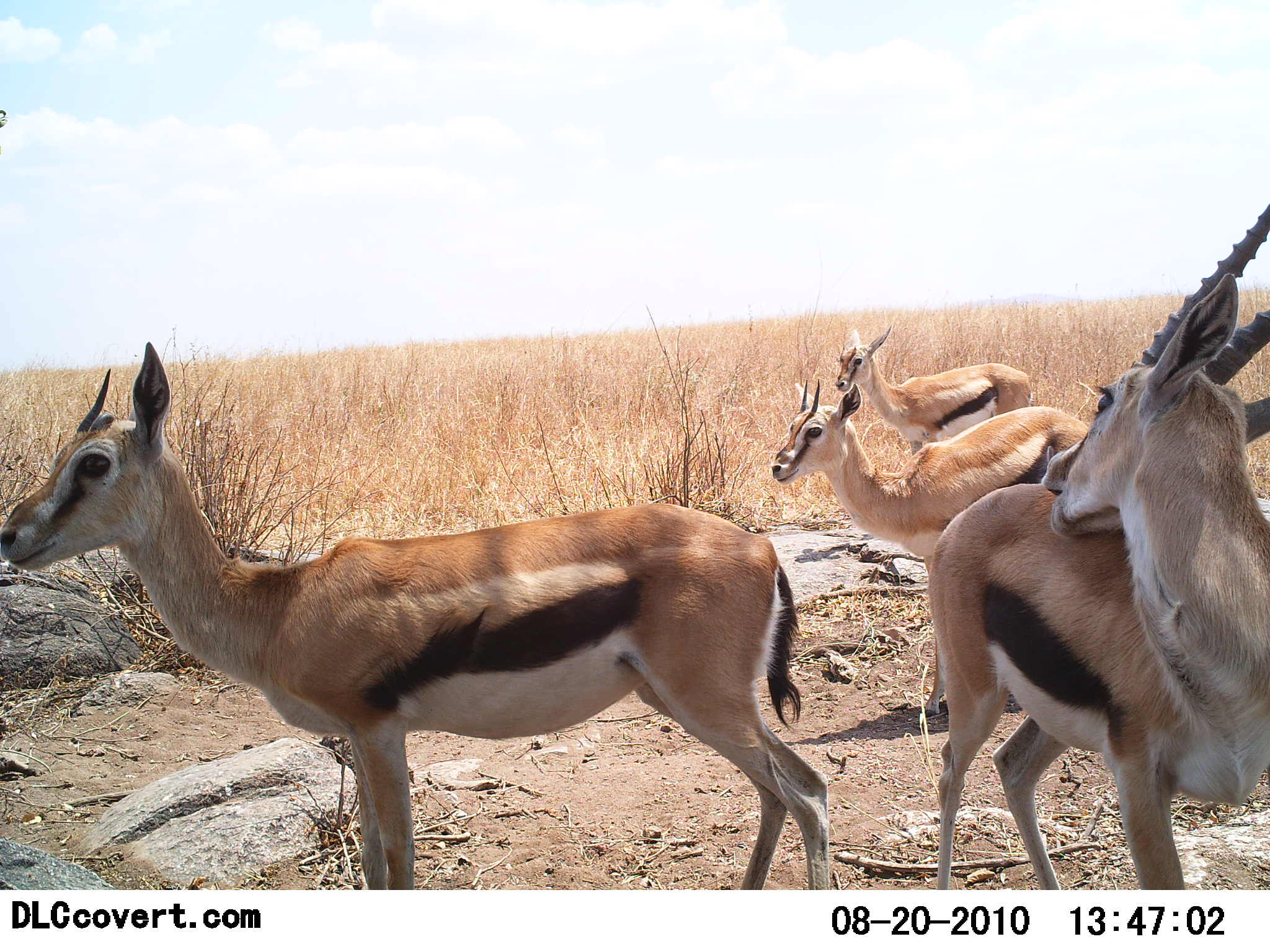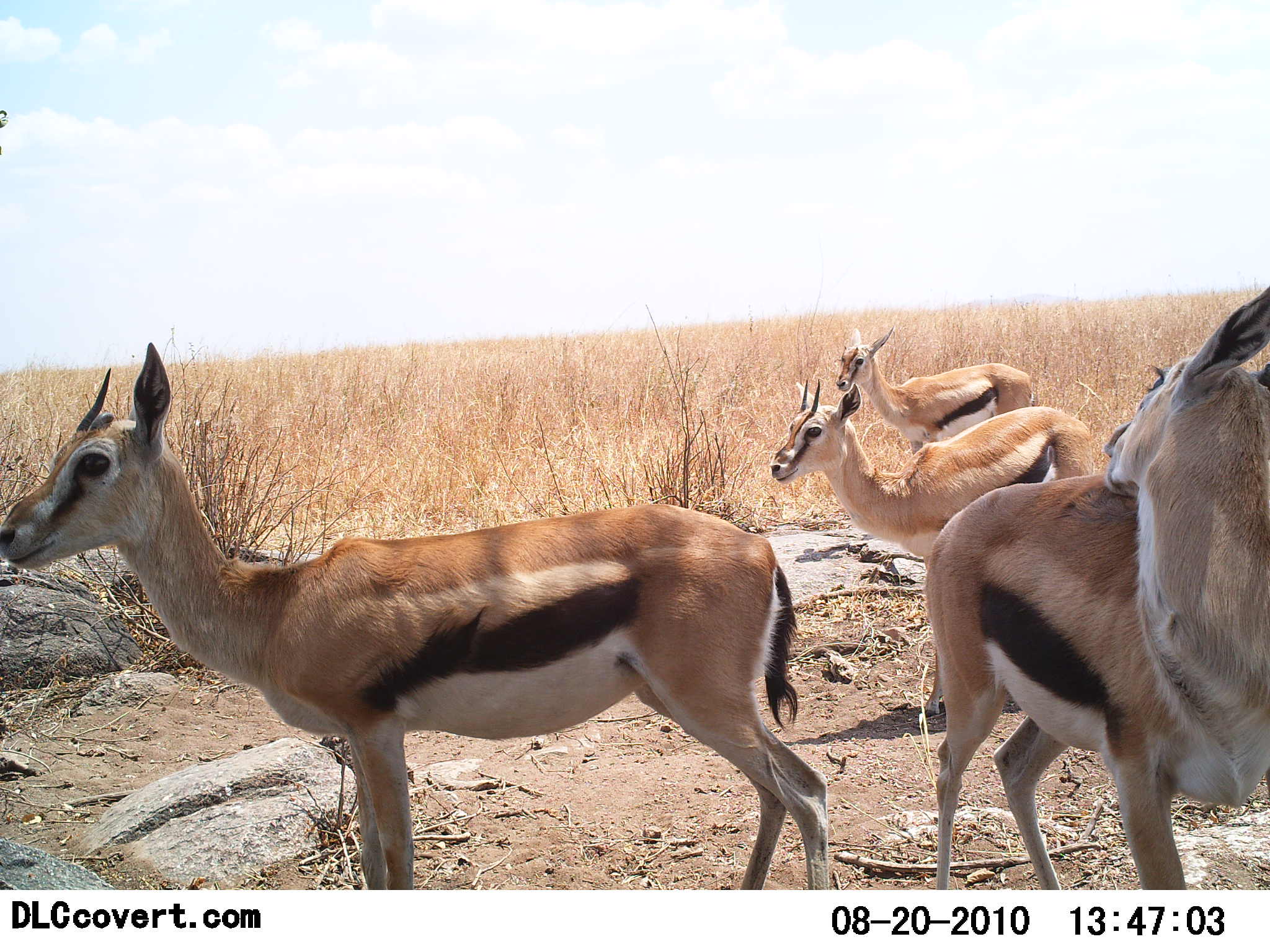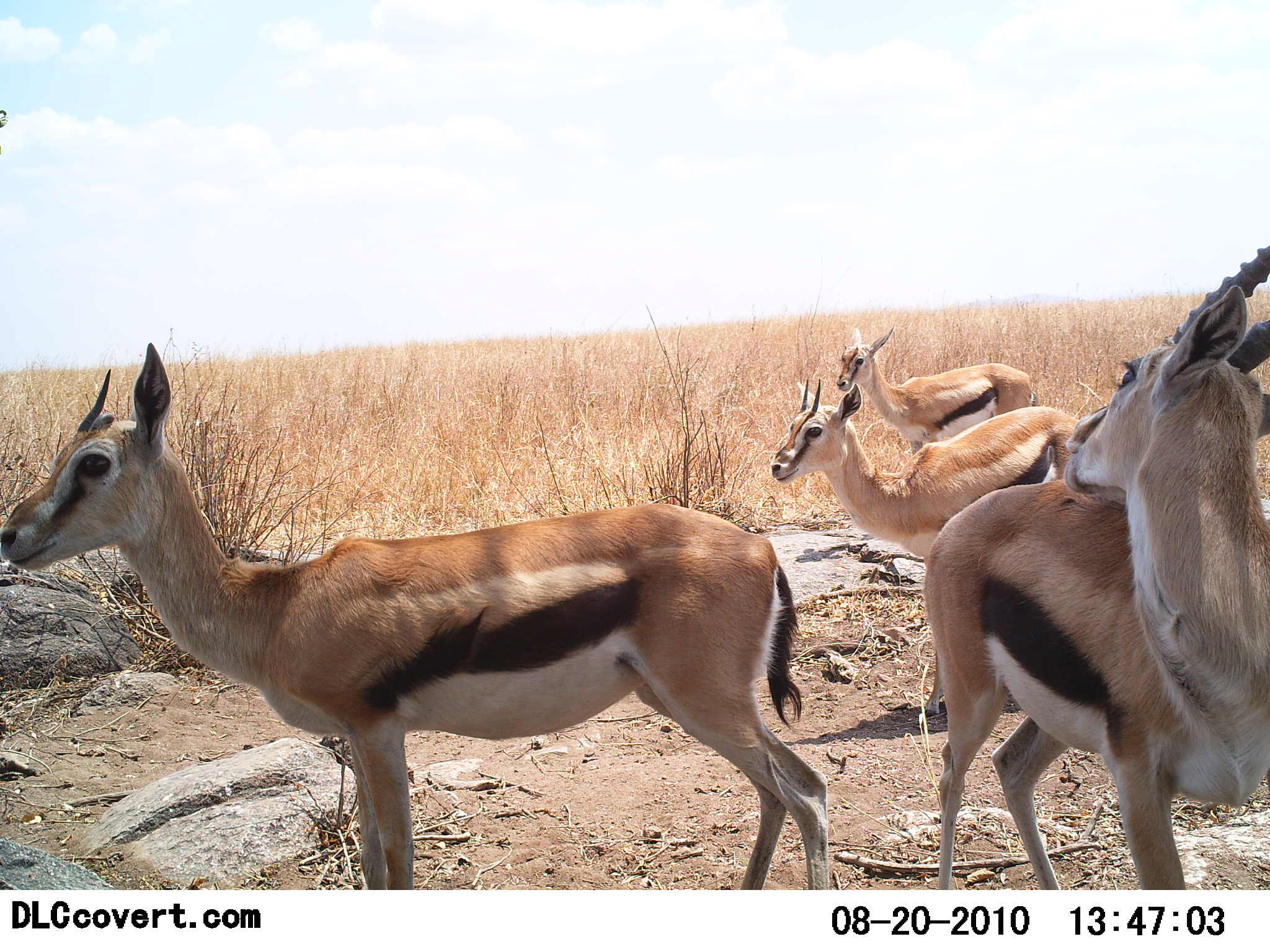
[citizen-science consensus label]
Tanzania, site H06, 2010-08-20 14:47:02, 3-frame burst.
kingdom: Animalia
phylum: Chordata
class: Mammalia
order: Artiodactyla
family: Bovidae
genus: Eudorcas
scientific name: Eudorcas thomsonii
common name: thomson's gazelle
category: gazellethomsons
Gazellethomsons (thomson's gazelle) (Eudorcas thomsonii), count 4. Behavior (volunteer vote fractions): standing 94%, resting 12%, moving 0%, interacting 0%. Young present (vote fraction): 0%. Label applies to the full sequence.